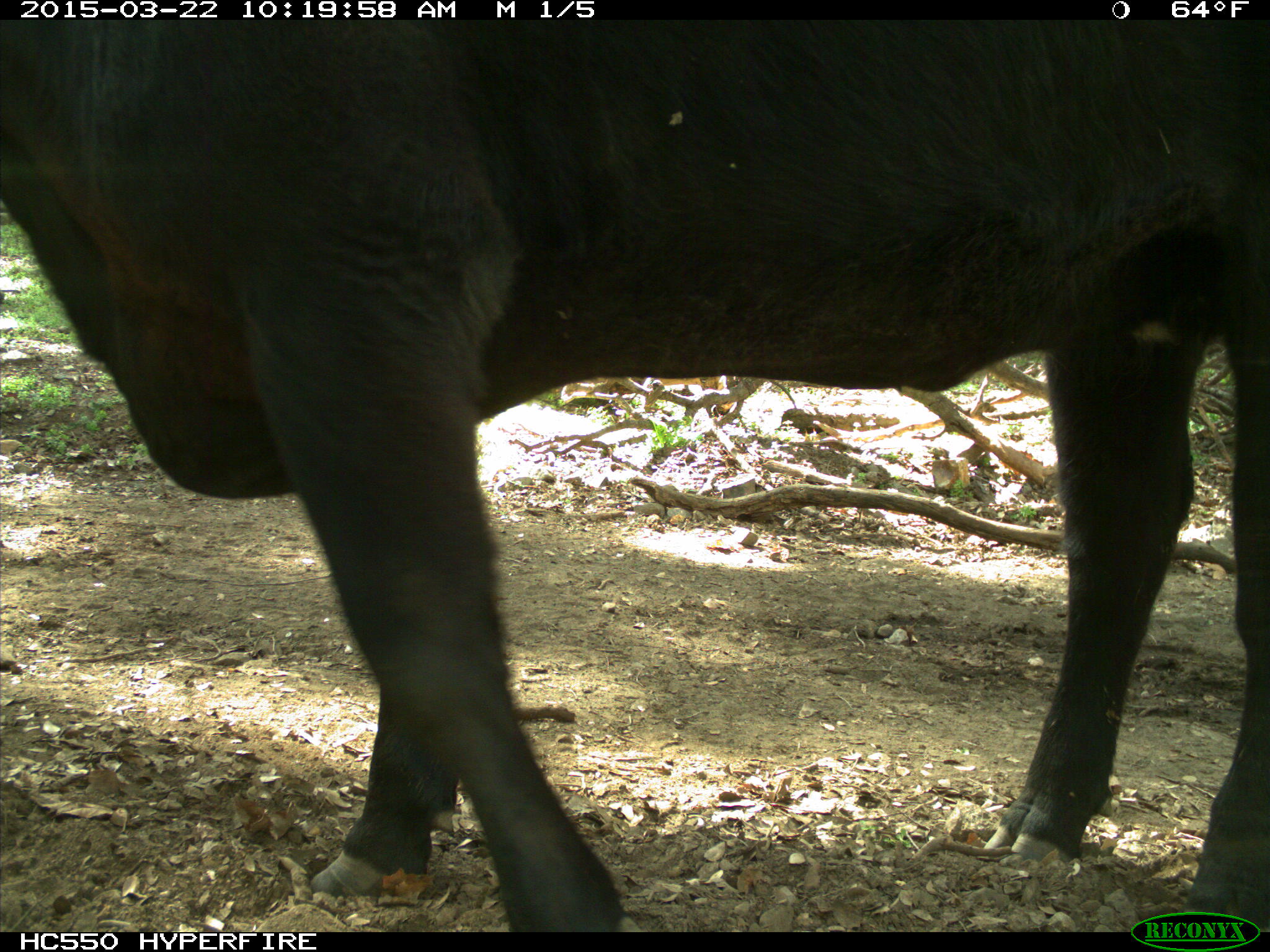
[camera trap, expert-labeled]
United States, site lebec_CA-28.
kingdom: Animalia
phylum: Chordata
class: Mammalia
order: Artiodactyla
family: Bovidae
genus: Bos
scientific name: Bos taurus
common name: domestic cow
Bos taurus (domestic cow).